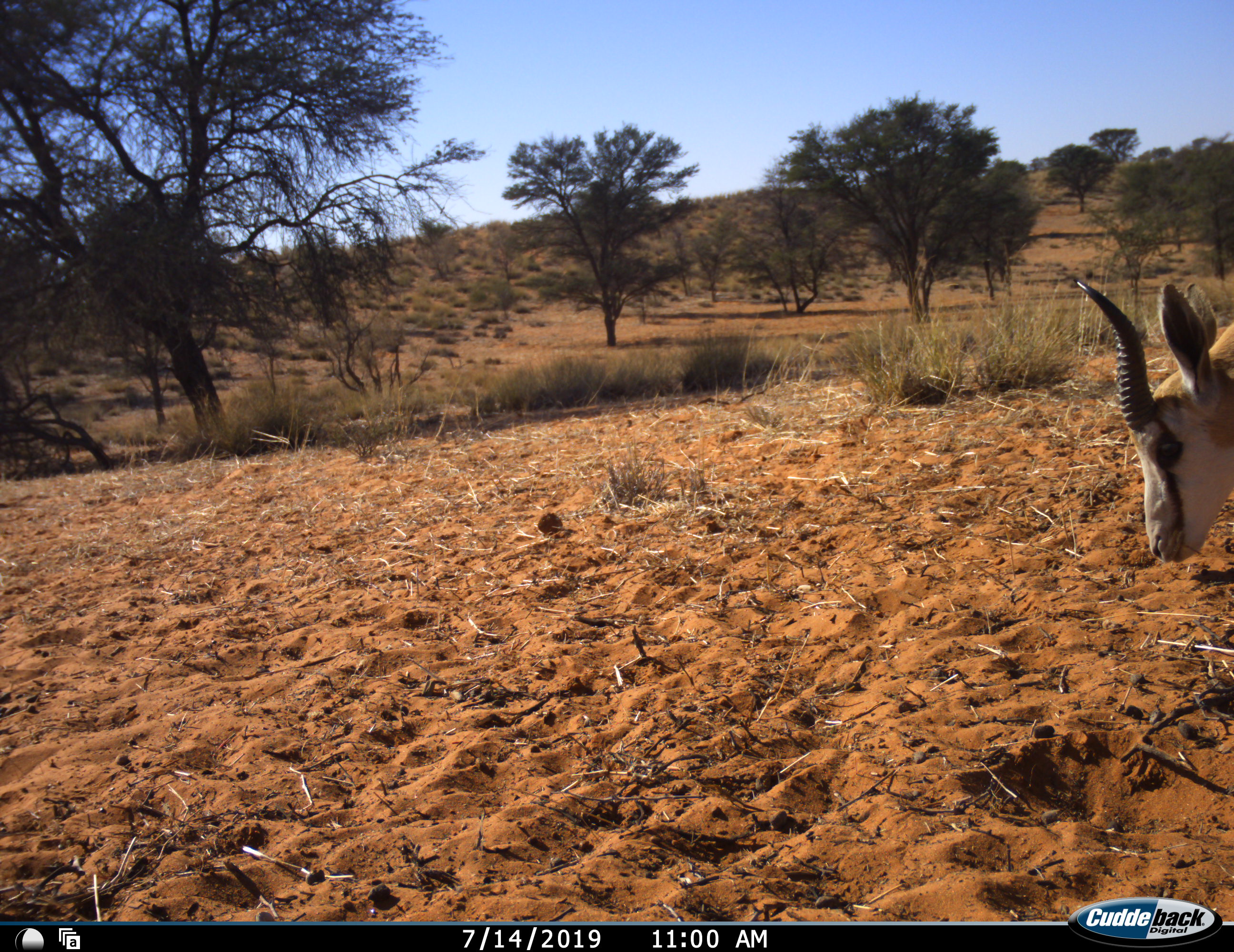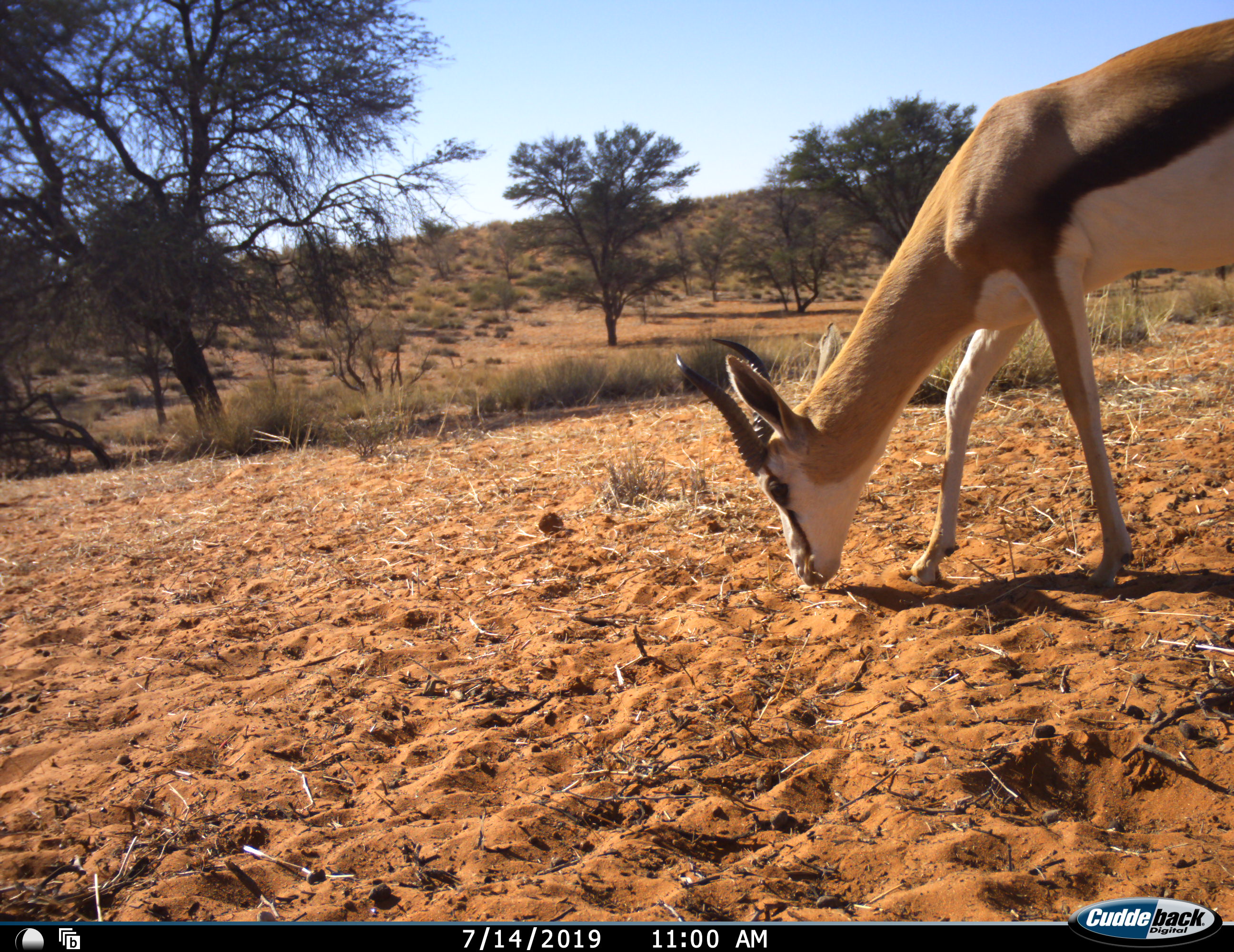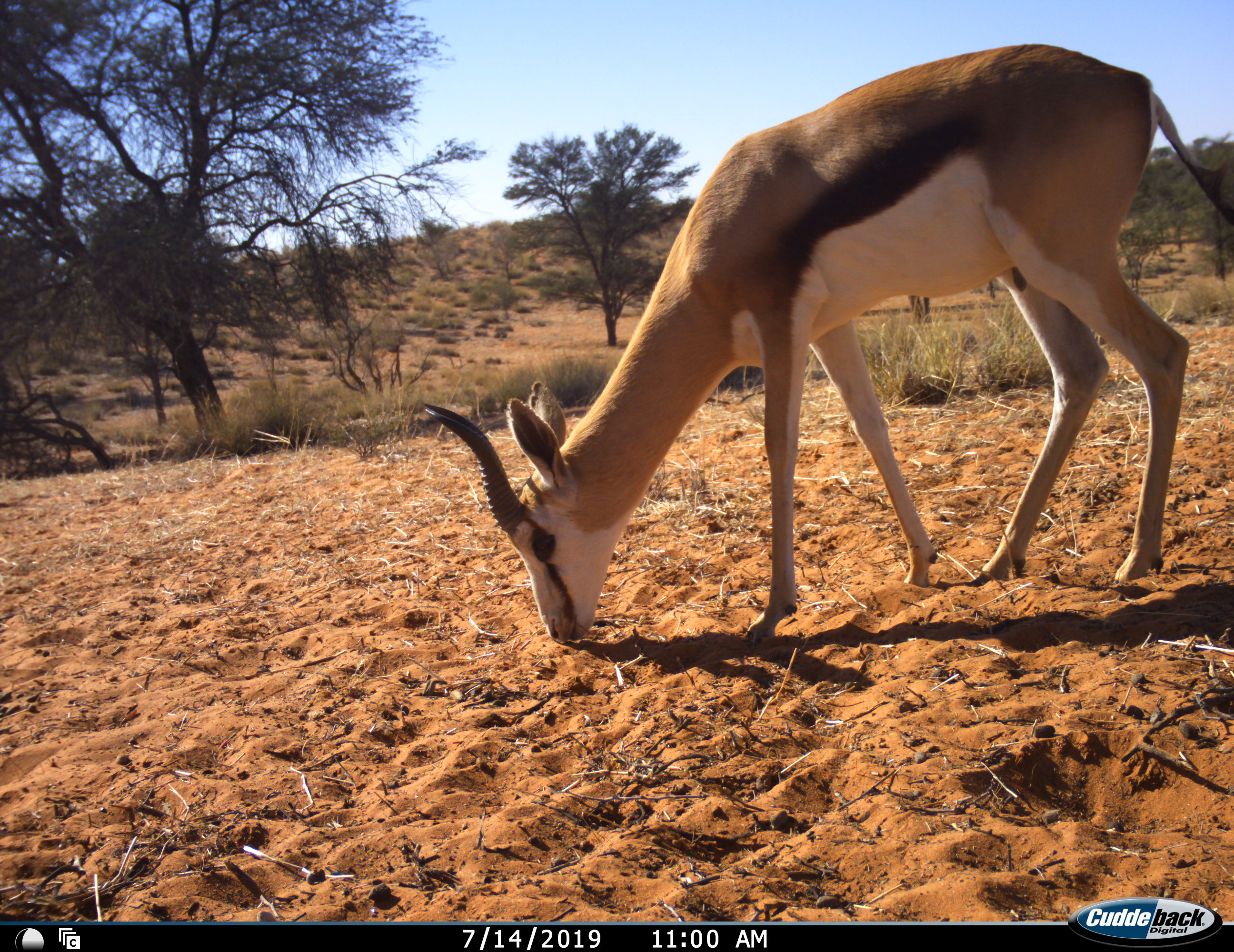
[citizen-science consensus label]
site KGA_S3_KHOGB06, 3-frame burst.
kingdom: Animalia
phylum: Chordata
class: Mammalia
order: Artiodactyla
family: Bovidae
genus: Antidorcas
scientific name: Antidorcas marsupialis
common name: springbok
Springbok (Antidorcas marsupialis), count 1. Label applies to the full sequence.